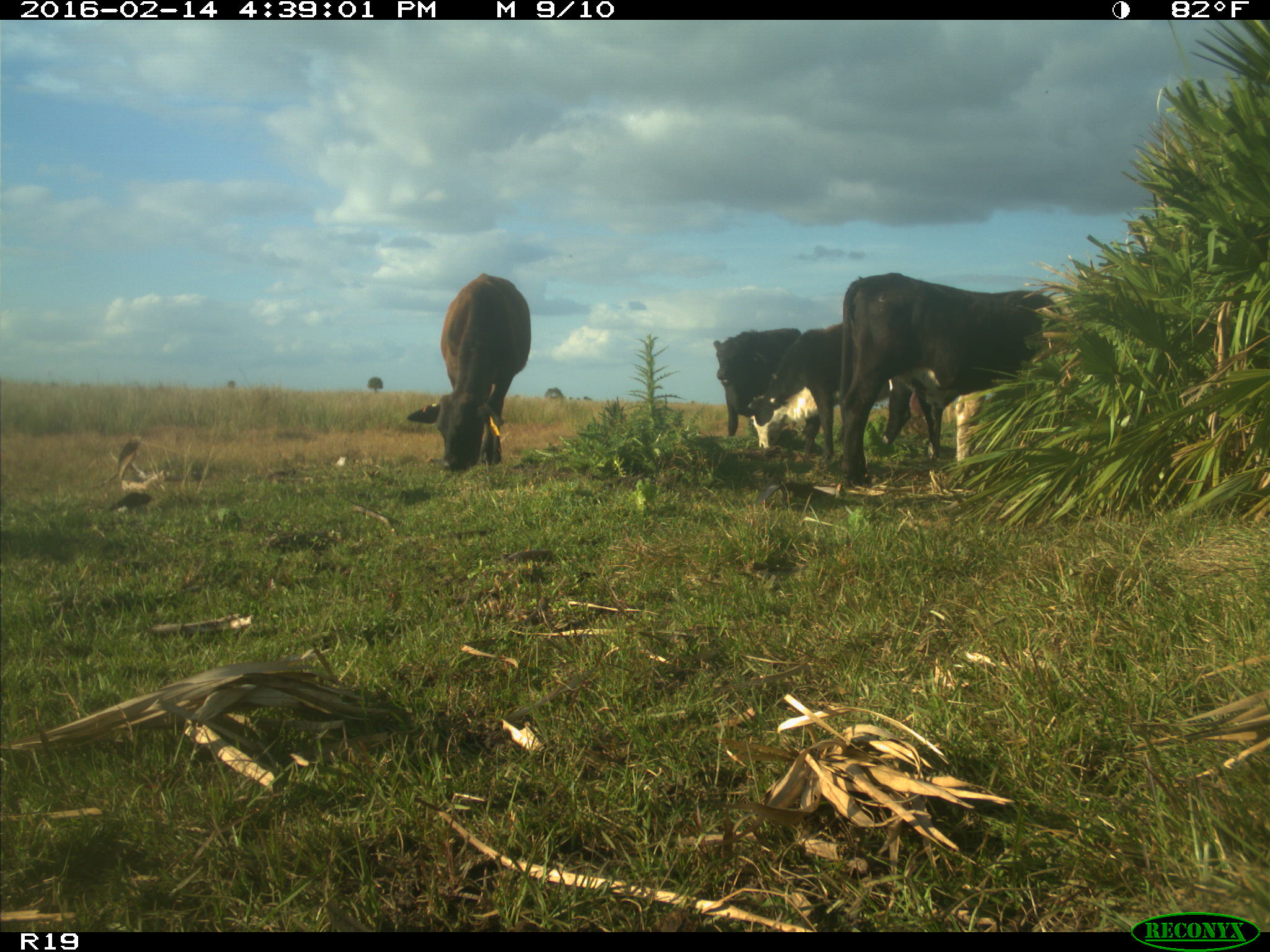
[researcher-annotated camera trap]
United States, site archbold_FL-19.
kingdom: Animalia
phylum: Chordata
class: Mammalia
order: Artiodactyla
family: Bovidae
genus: Bos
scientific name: Bos taurus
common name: domestic cow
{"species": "Bos taurus (domestic cow)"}